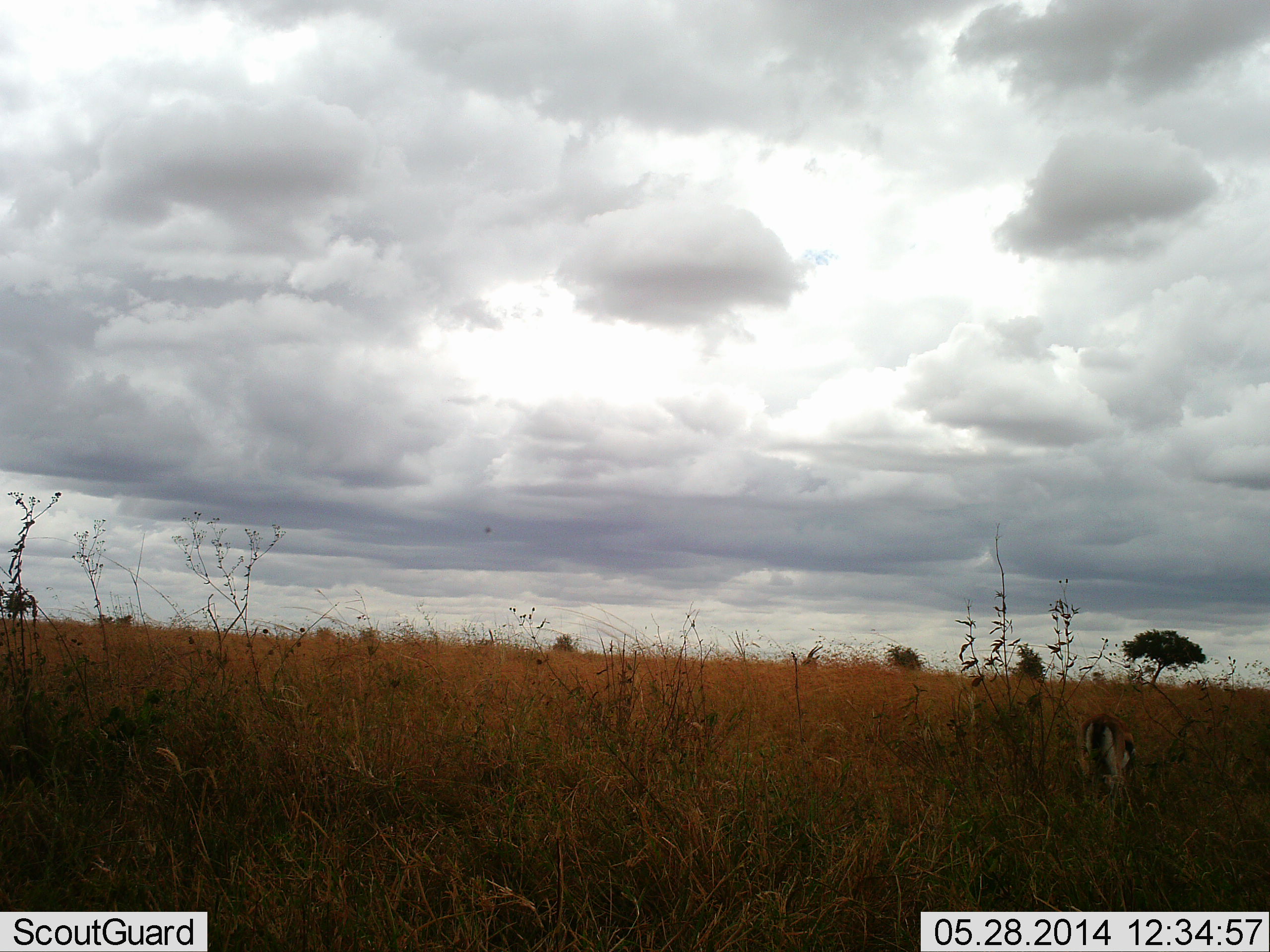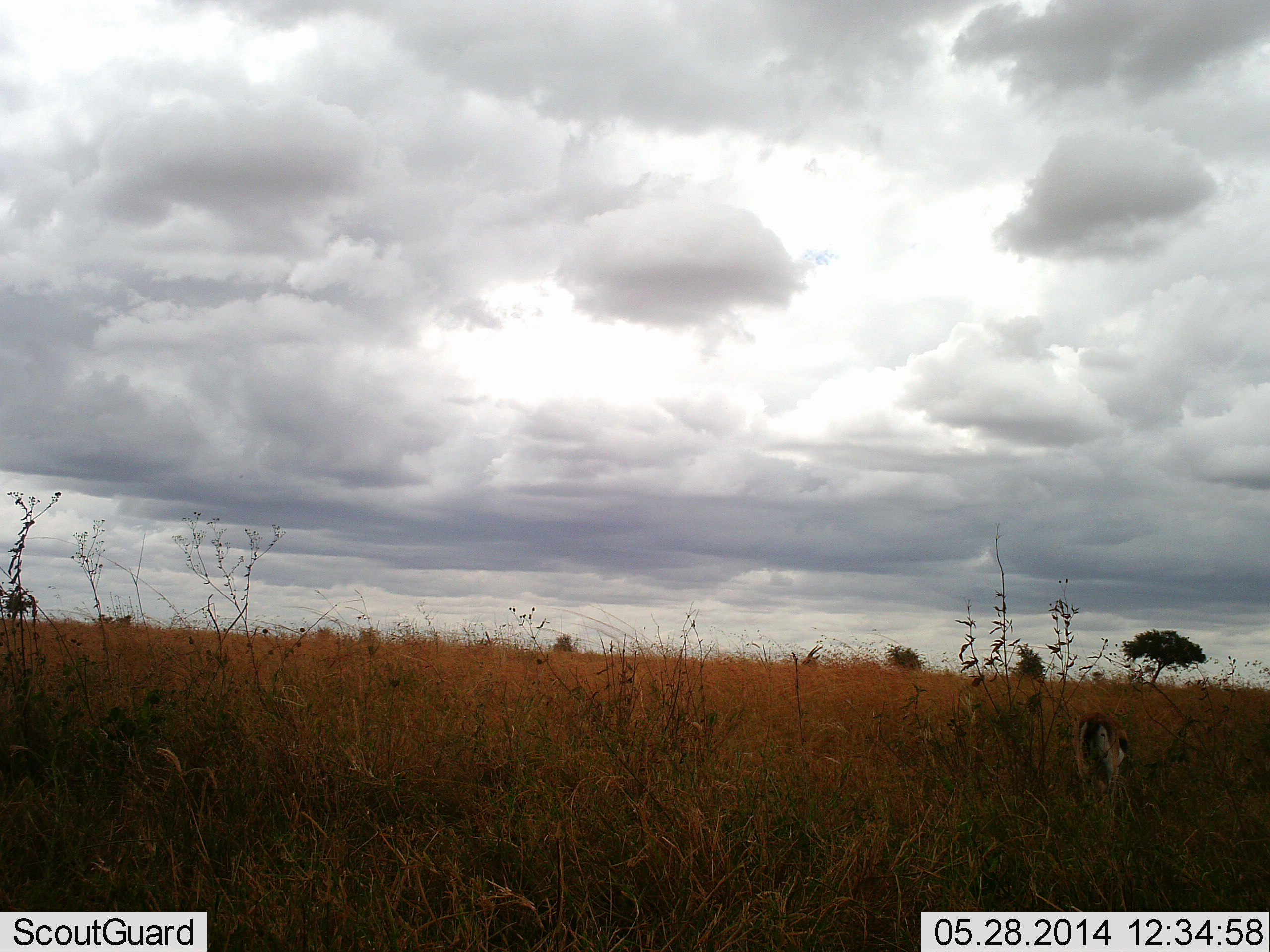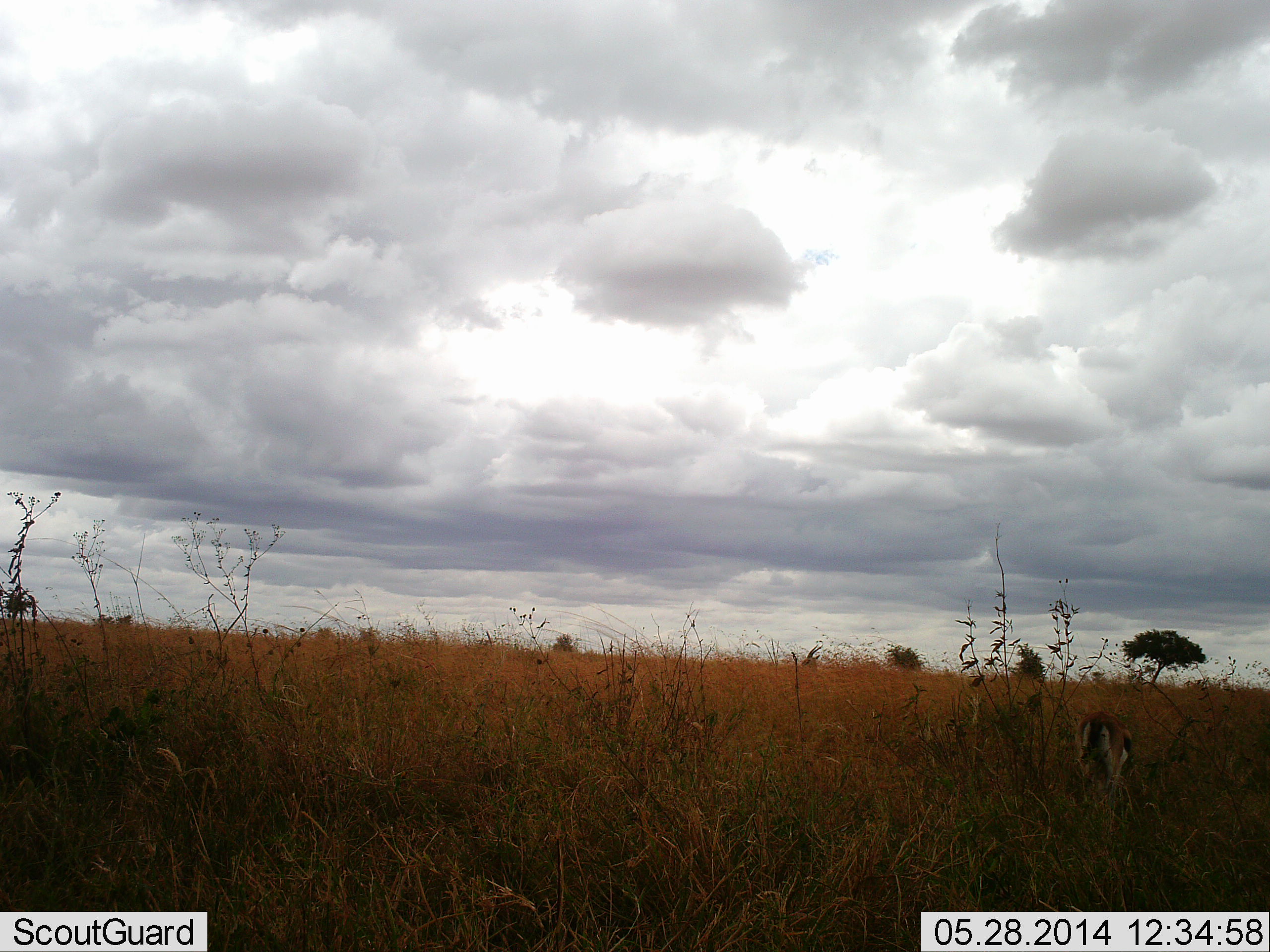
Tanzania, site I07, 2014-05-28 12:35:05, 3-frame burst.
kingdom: Animalia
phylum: Chordata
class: Mammalia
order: Artiodactyla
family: Bovidae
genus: Eudorcas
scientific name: Eudorcas thomsonii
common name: thomson's gazelle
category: gazellethomsons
Gazellethomsons (thomson's gazelle) (Eudorcas thomsonii), count 1. Behavior (volunteer vote fractions): standing 36%, resting 0%, moving 9%, interacting 0%. Young present (vote fraction): 18%. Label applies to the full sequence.